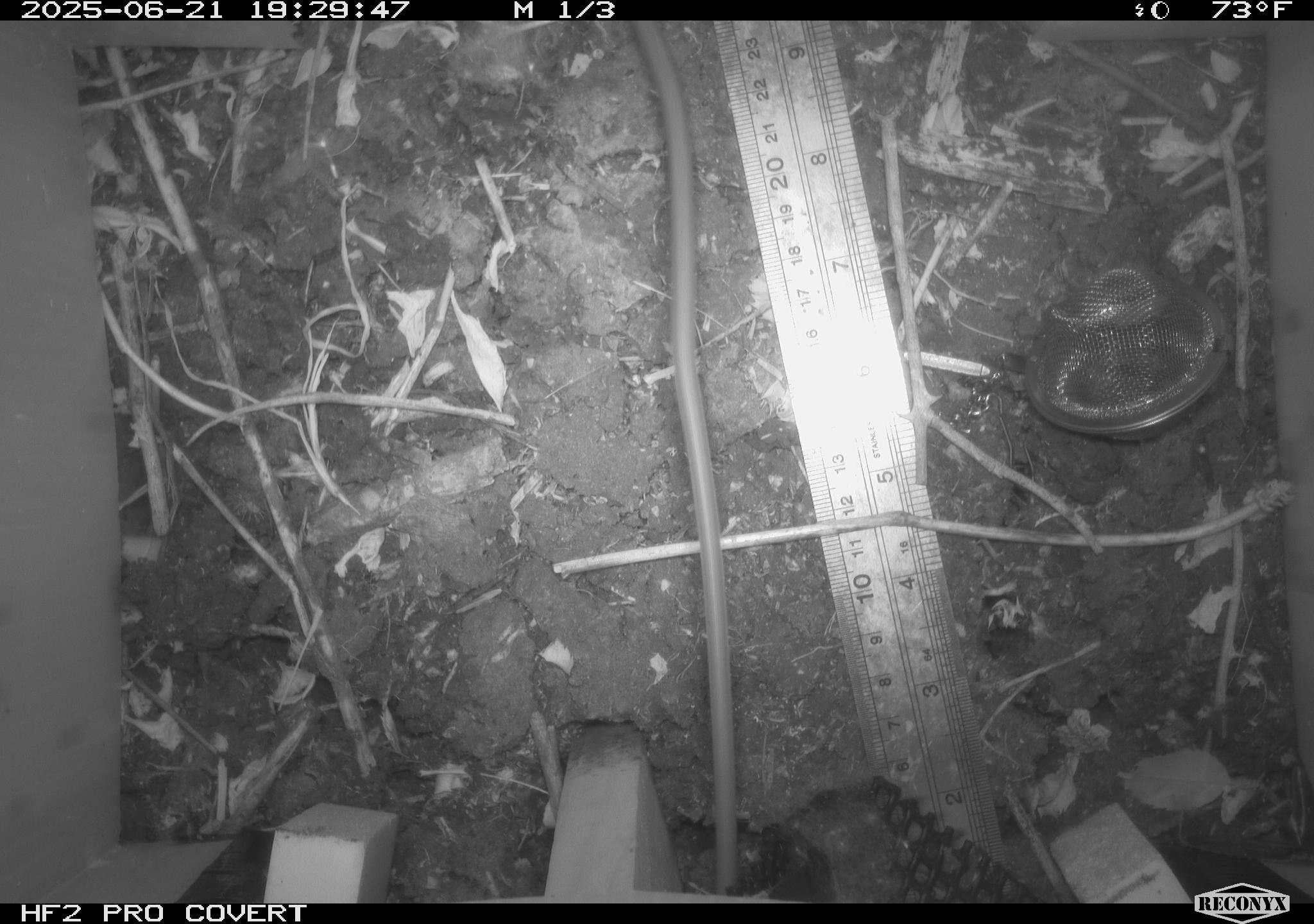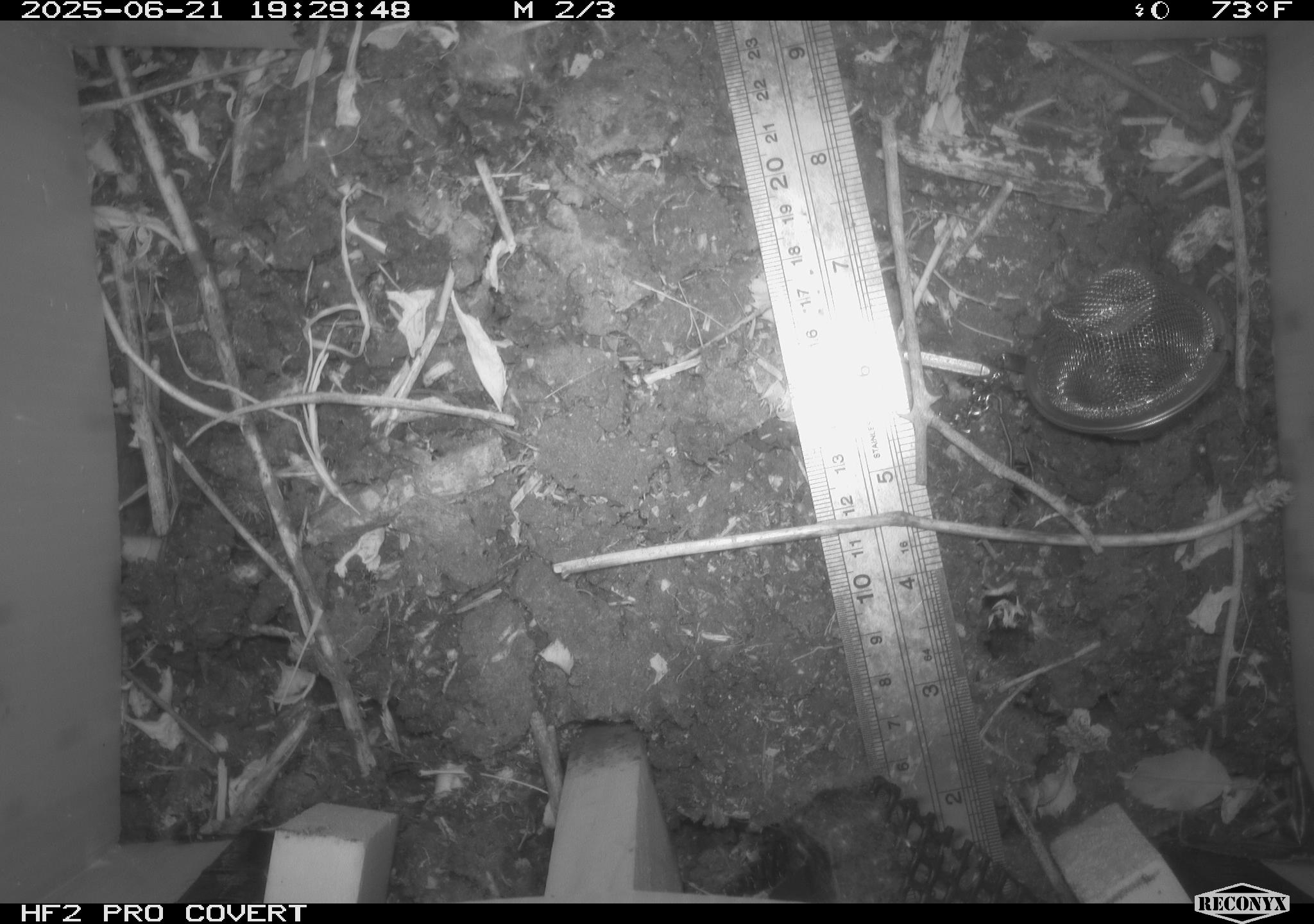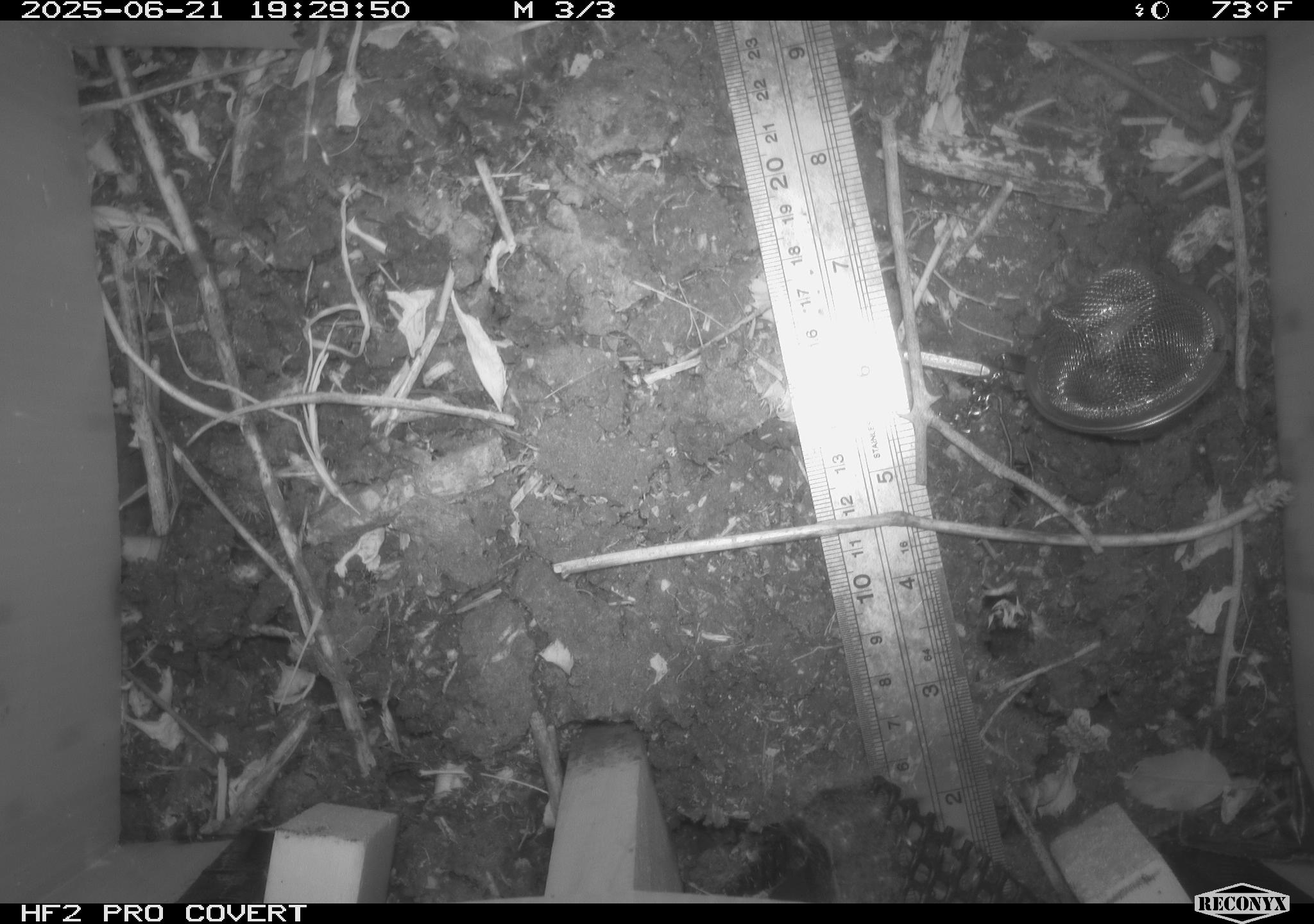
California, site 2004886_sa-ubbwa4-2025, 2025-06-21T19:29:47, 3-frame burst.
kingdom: Animalia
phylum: Chordata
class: Mammalia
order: Rodentia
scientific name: Rodentia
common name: rodent